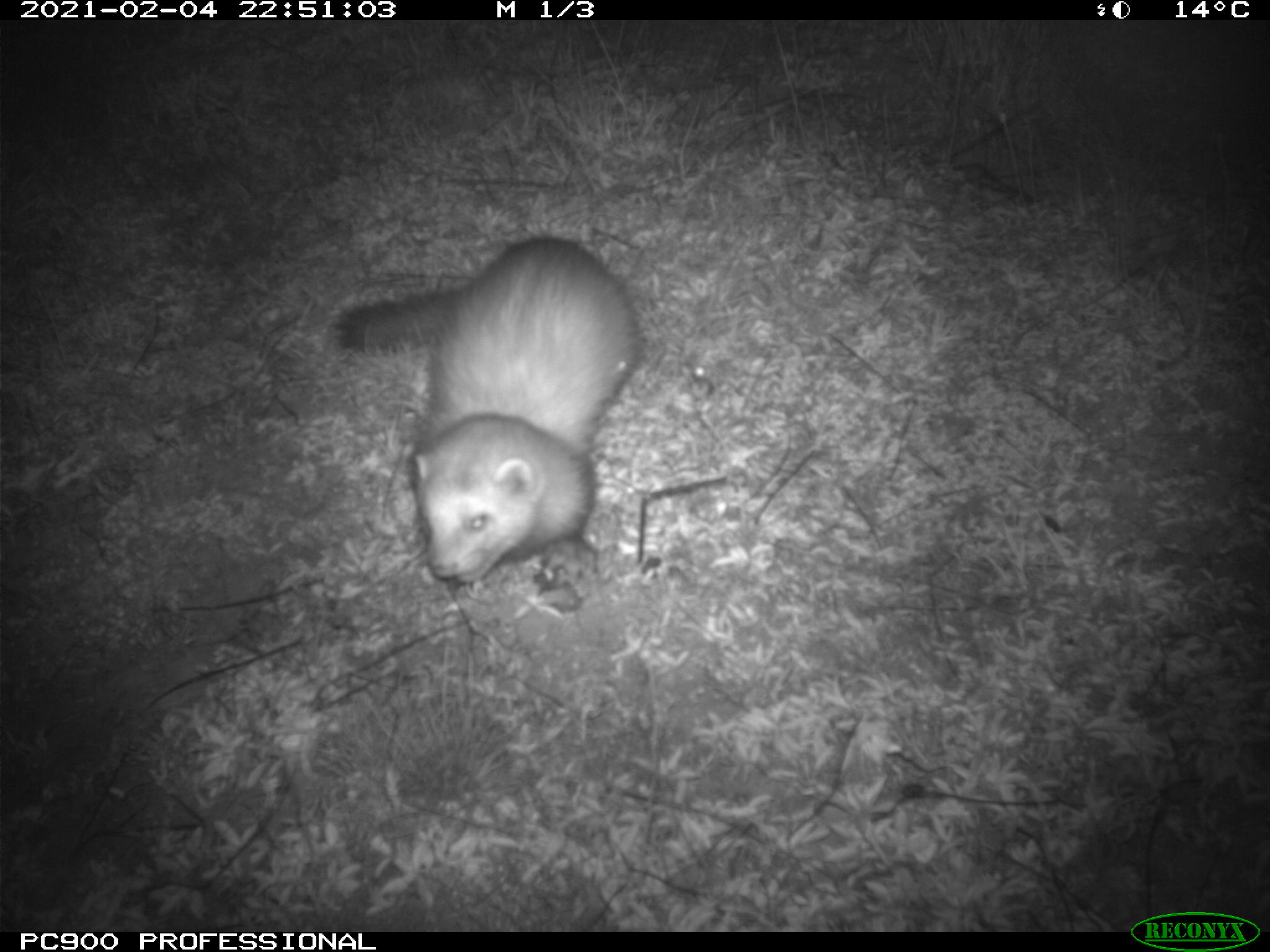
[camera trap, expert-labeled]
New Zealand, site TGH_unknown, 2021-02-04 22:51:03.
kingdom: Animalia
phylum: Chordata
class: Mammalia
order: Carnivora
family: Mustelidae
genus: Mustela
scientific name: Mustela furo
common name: ferret